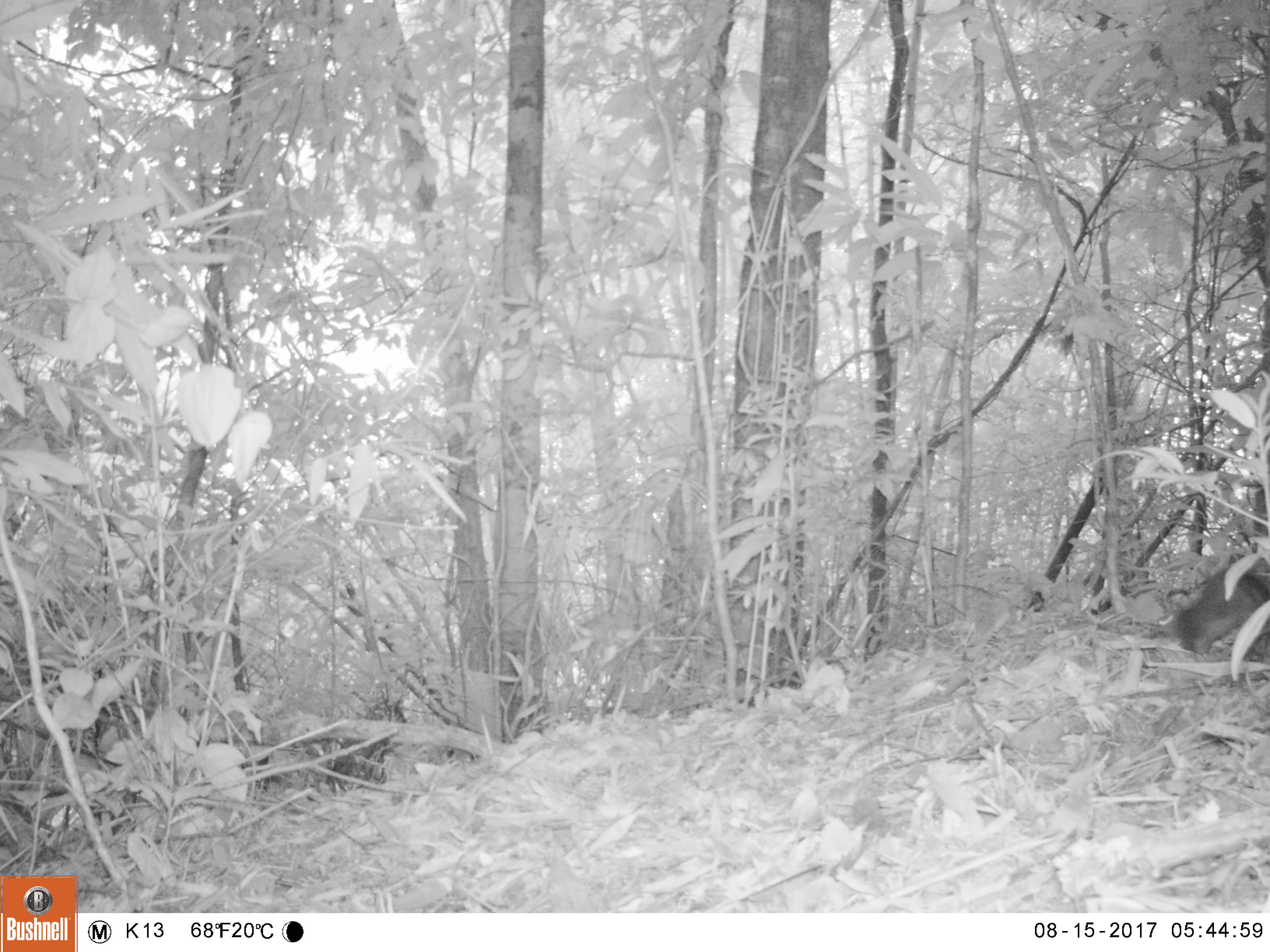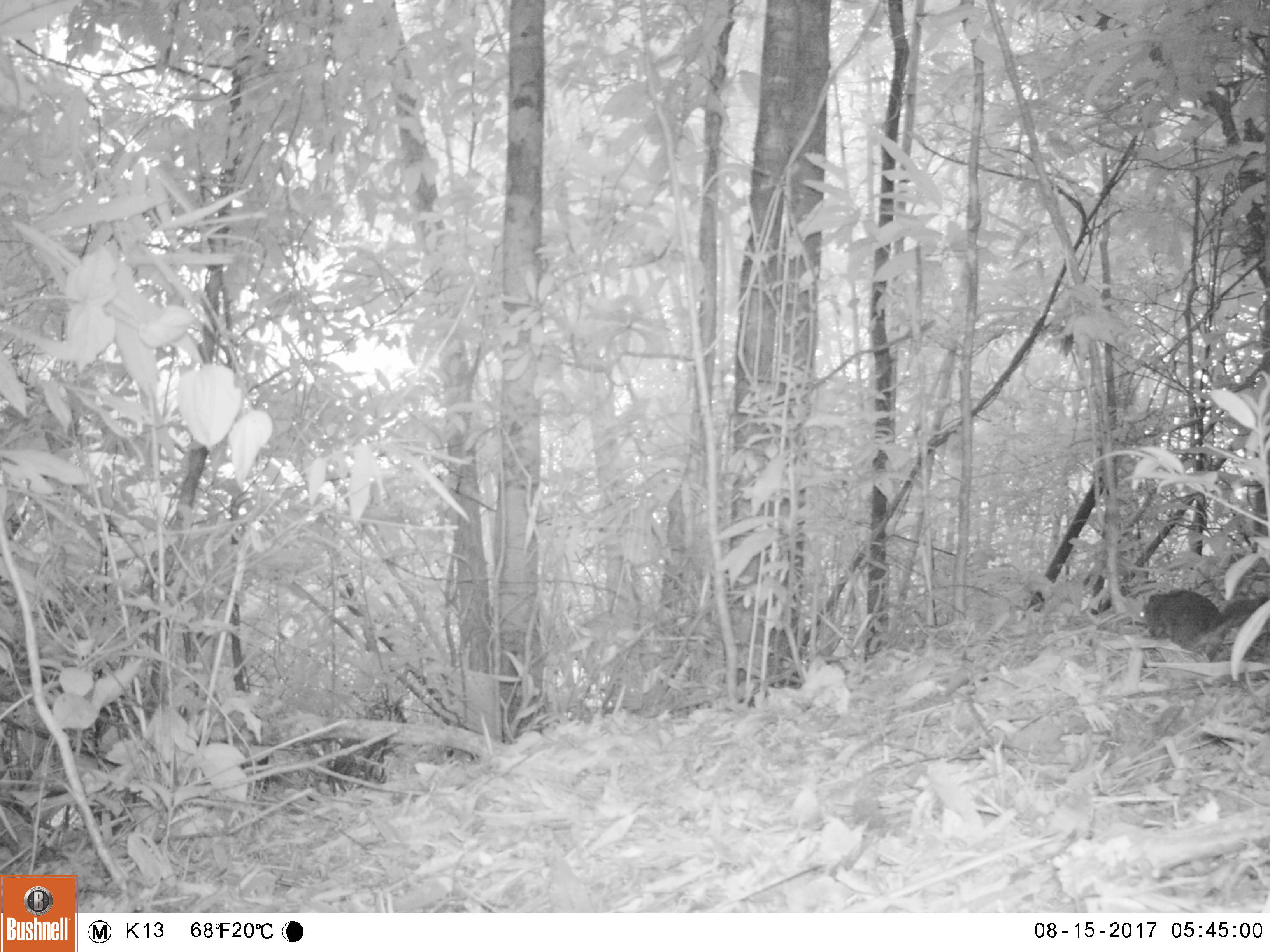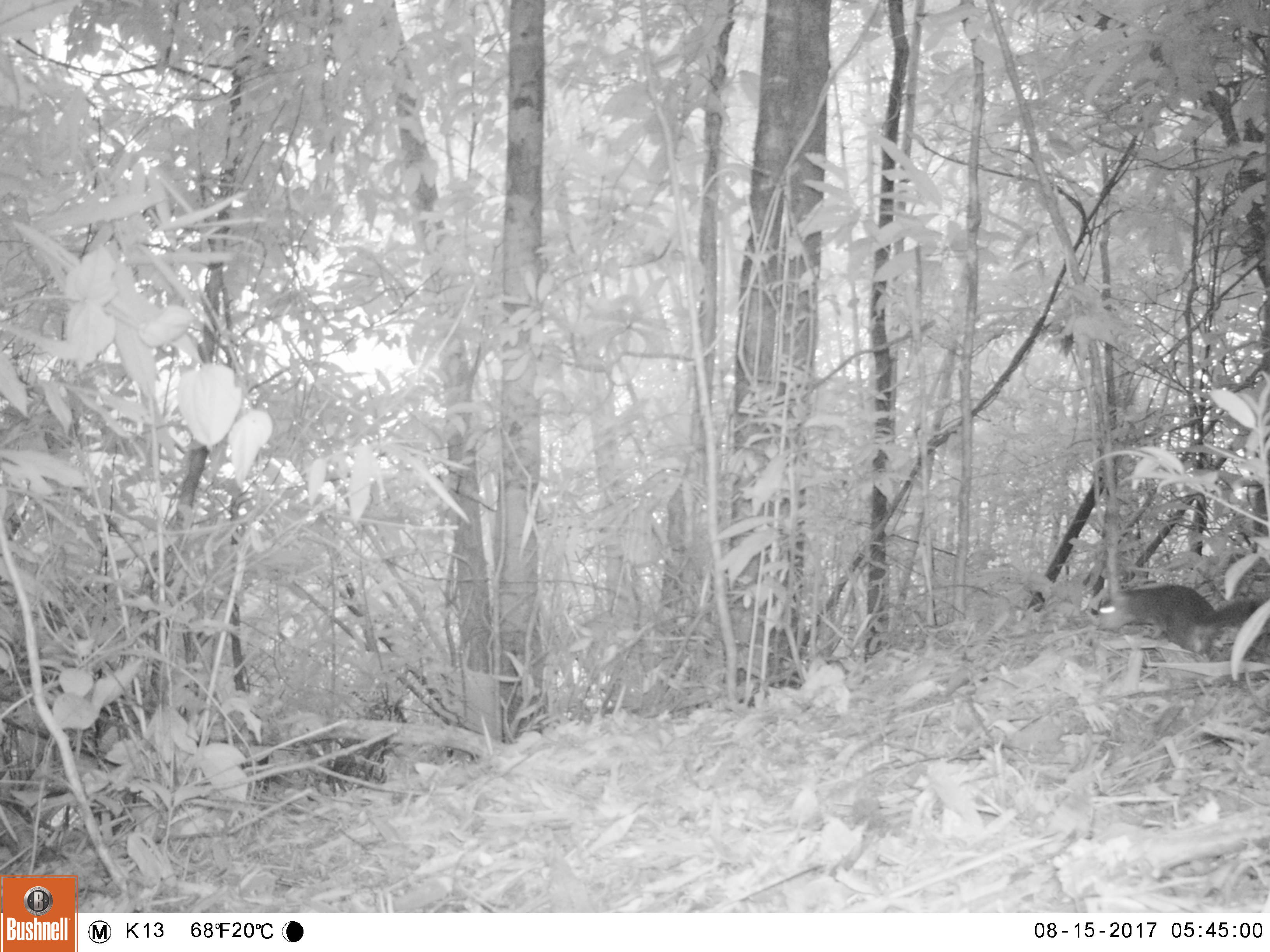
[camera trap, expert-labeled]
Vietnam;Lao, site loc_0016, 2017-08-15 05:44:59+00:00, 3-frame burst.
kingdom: Animalia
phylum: Chordata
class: Mammalia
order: Rodentia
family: Sciuridae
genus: Dremomys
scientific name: Dremomys rufigenis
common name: red-cheeked squirrel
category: red cheeked squirrel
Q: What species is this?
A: Red cheeked squirrel (red-cheeked squirrel) (Dremomys rufigenis).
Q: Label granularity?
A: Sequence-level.